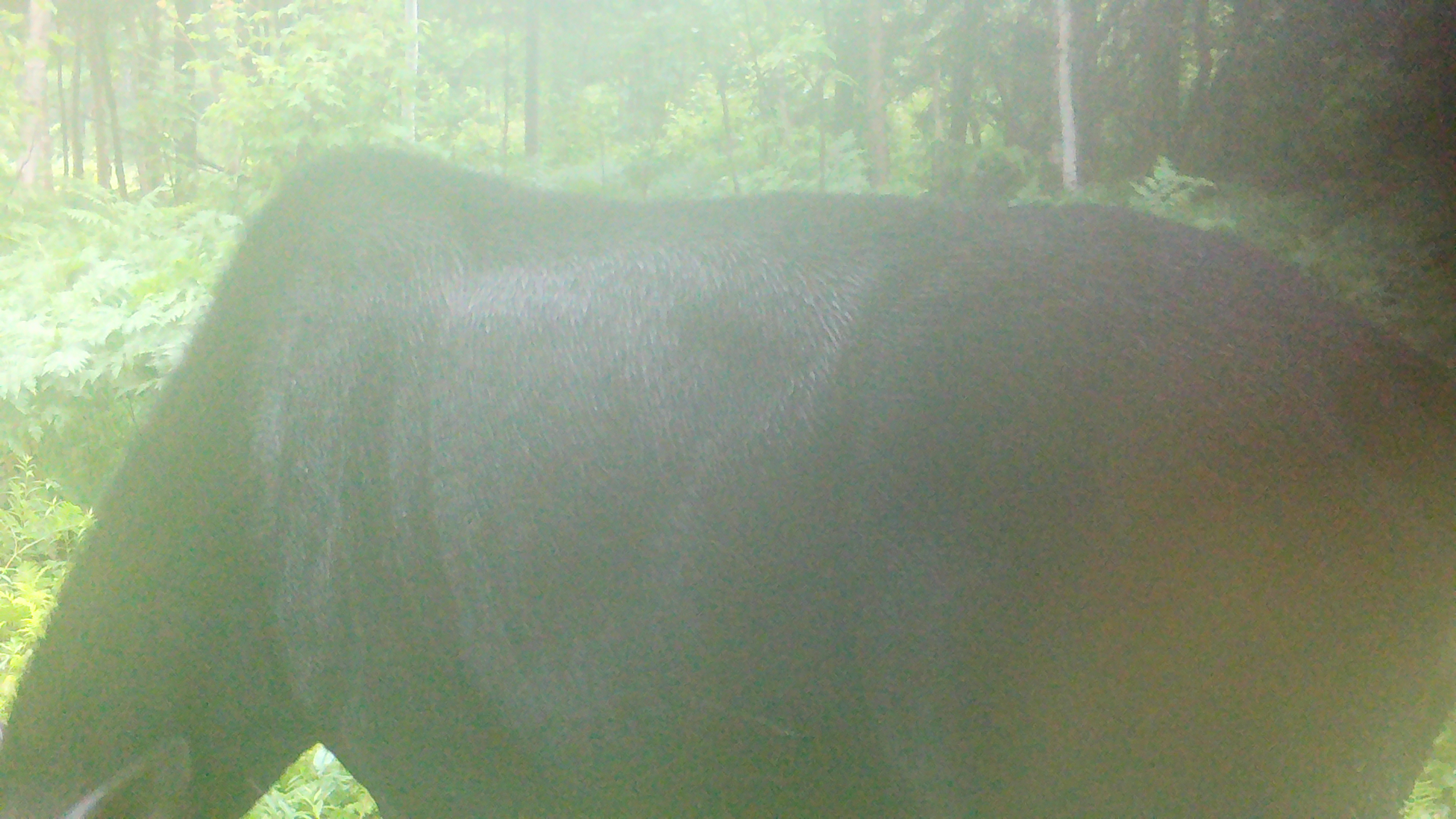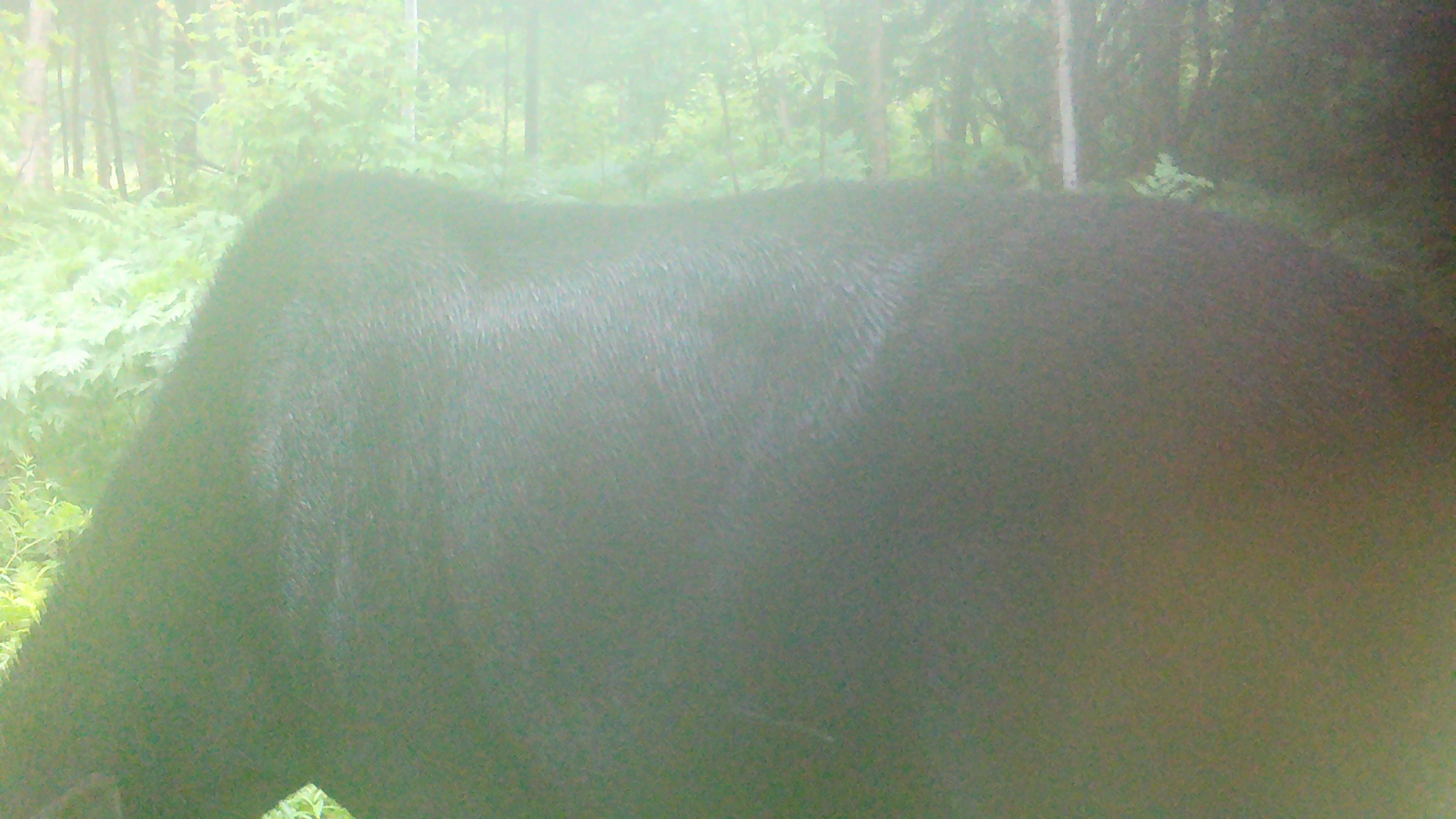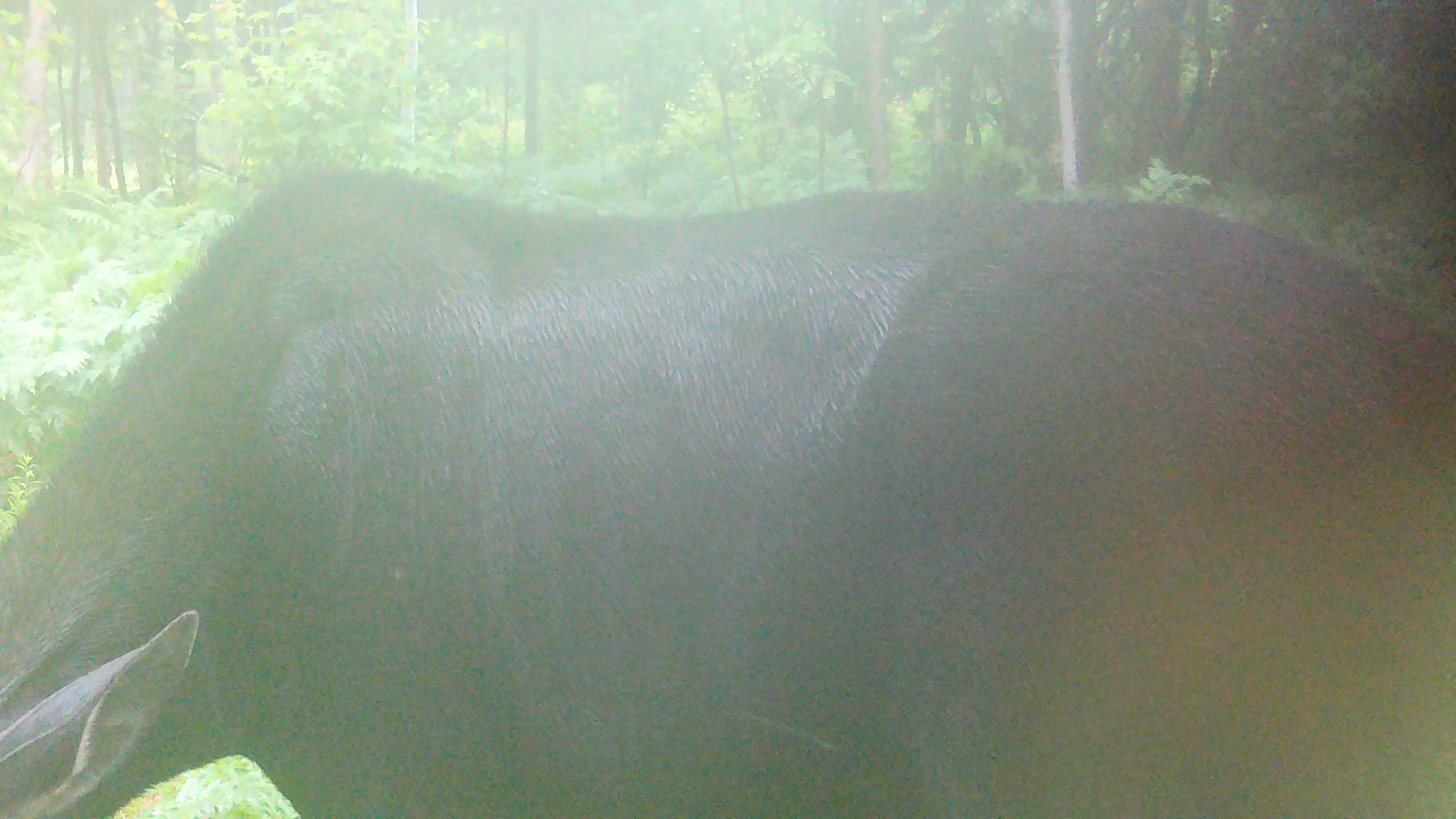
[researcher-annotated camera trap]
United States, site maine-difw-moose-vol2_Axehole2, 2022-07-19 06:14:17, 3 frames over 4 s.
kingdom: Animalia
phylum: Chordata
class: Mammalia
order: Artiodactyla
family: Cervidae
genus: Alces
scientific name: Alces alces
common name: moose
Moose (Alces alces).